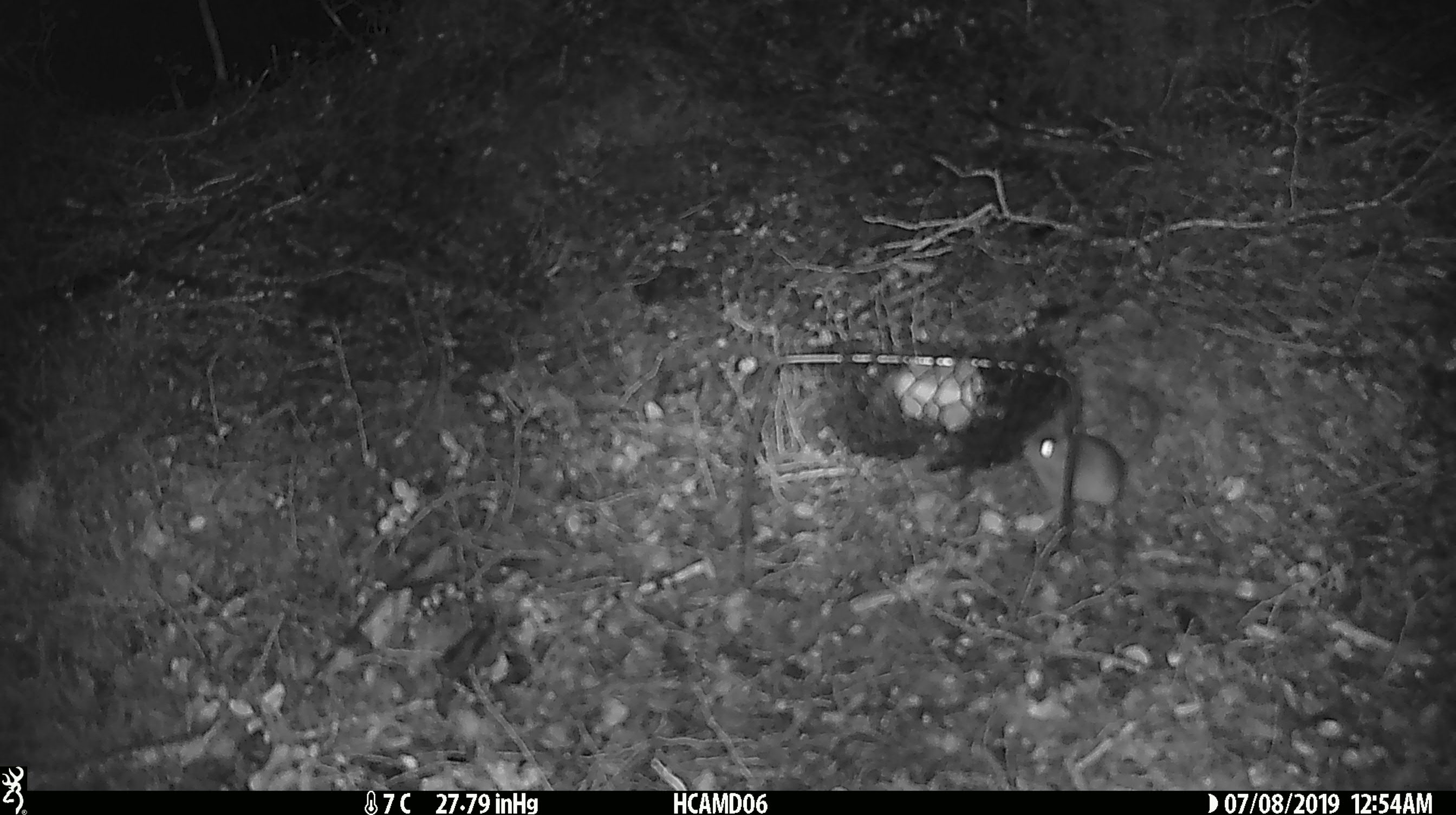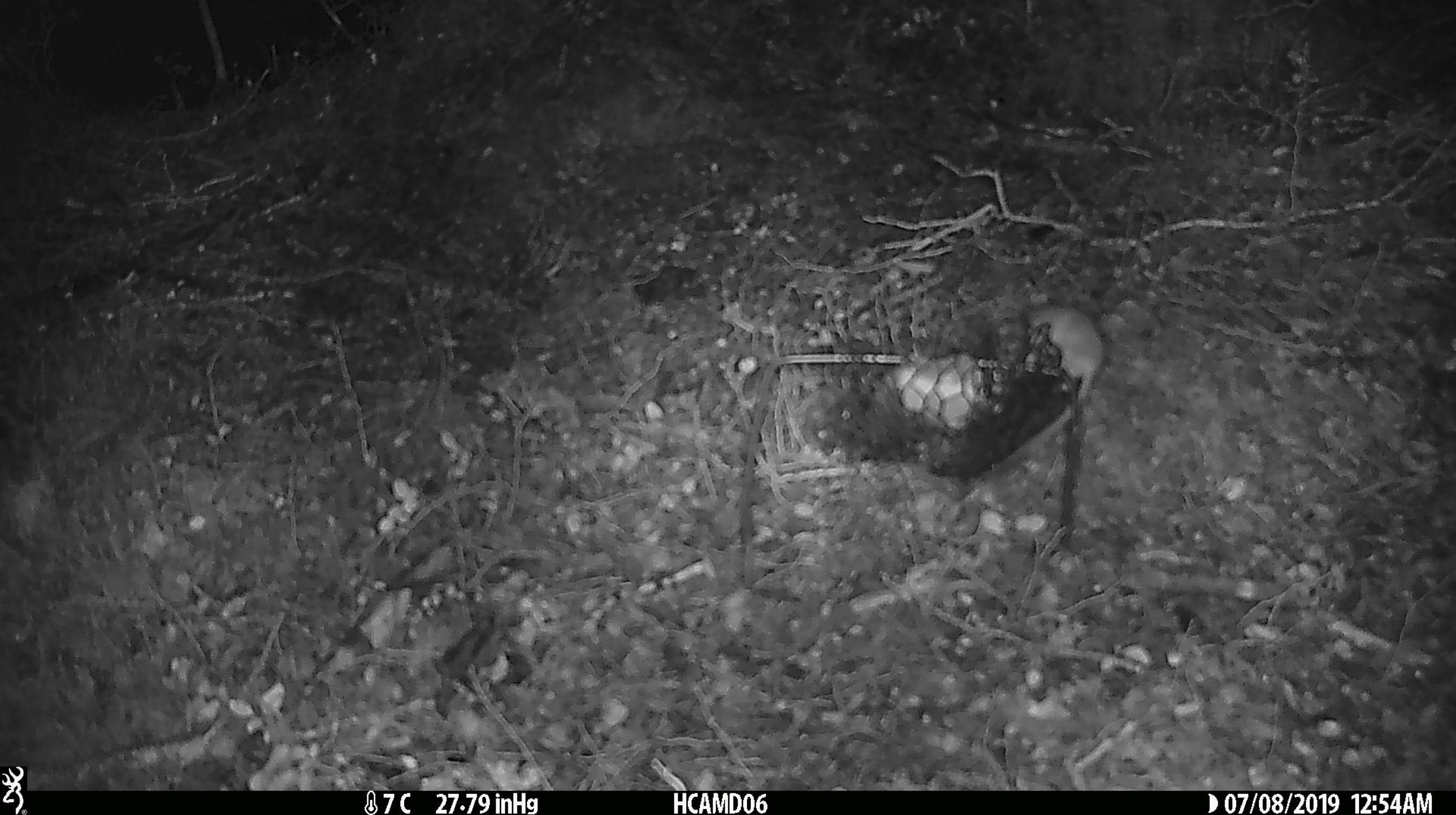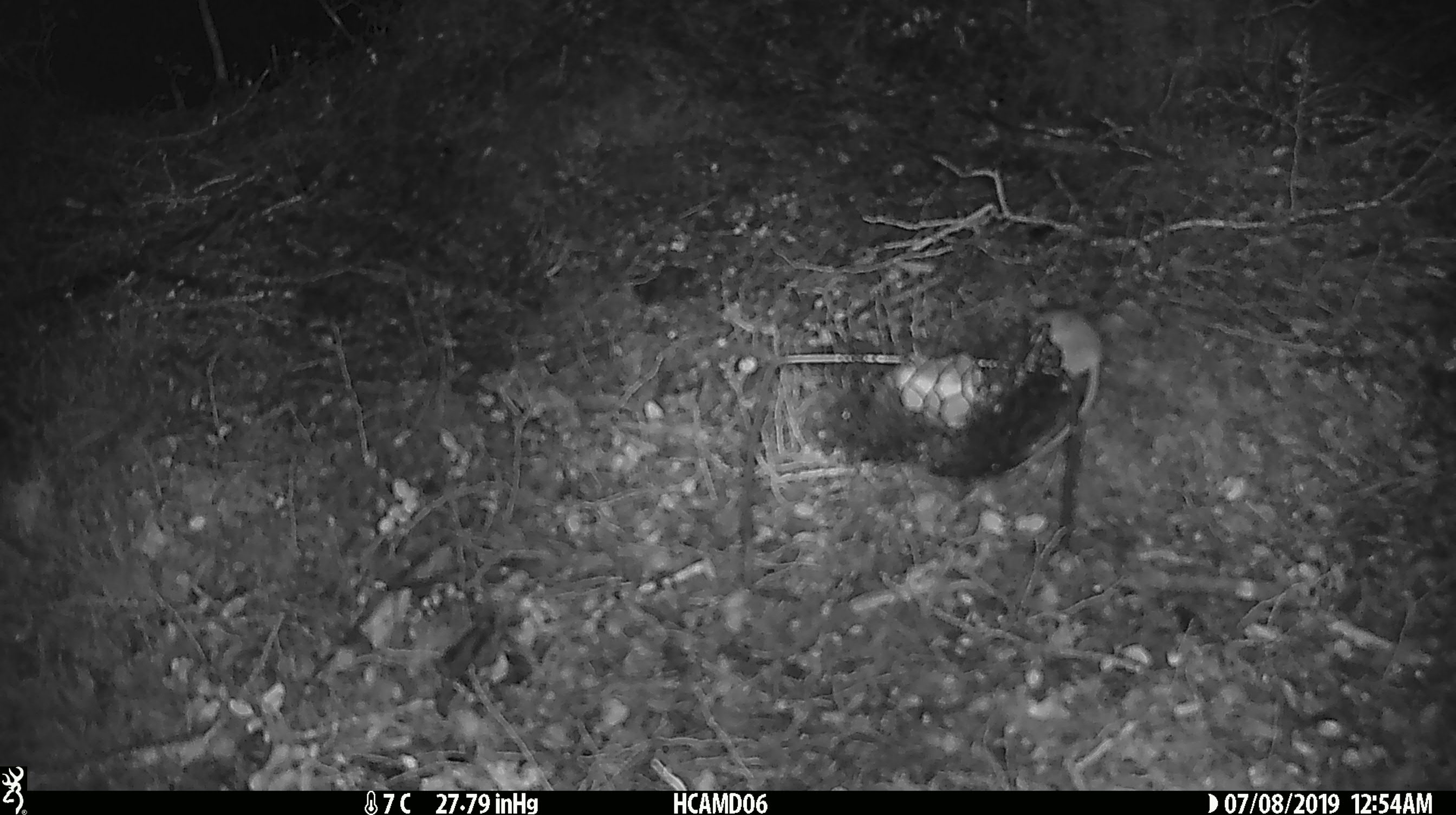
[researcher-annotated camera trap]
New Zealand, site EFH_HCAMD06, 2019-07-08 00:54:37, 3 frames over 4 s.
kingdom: Animalia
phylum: Chordata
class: Mammalia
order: Rodentia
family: Muridae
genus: Mus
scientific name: Mus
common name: mouse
Mouse (Mus).